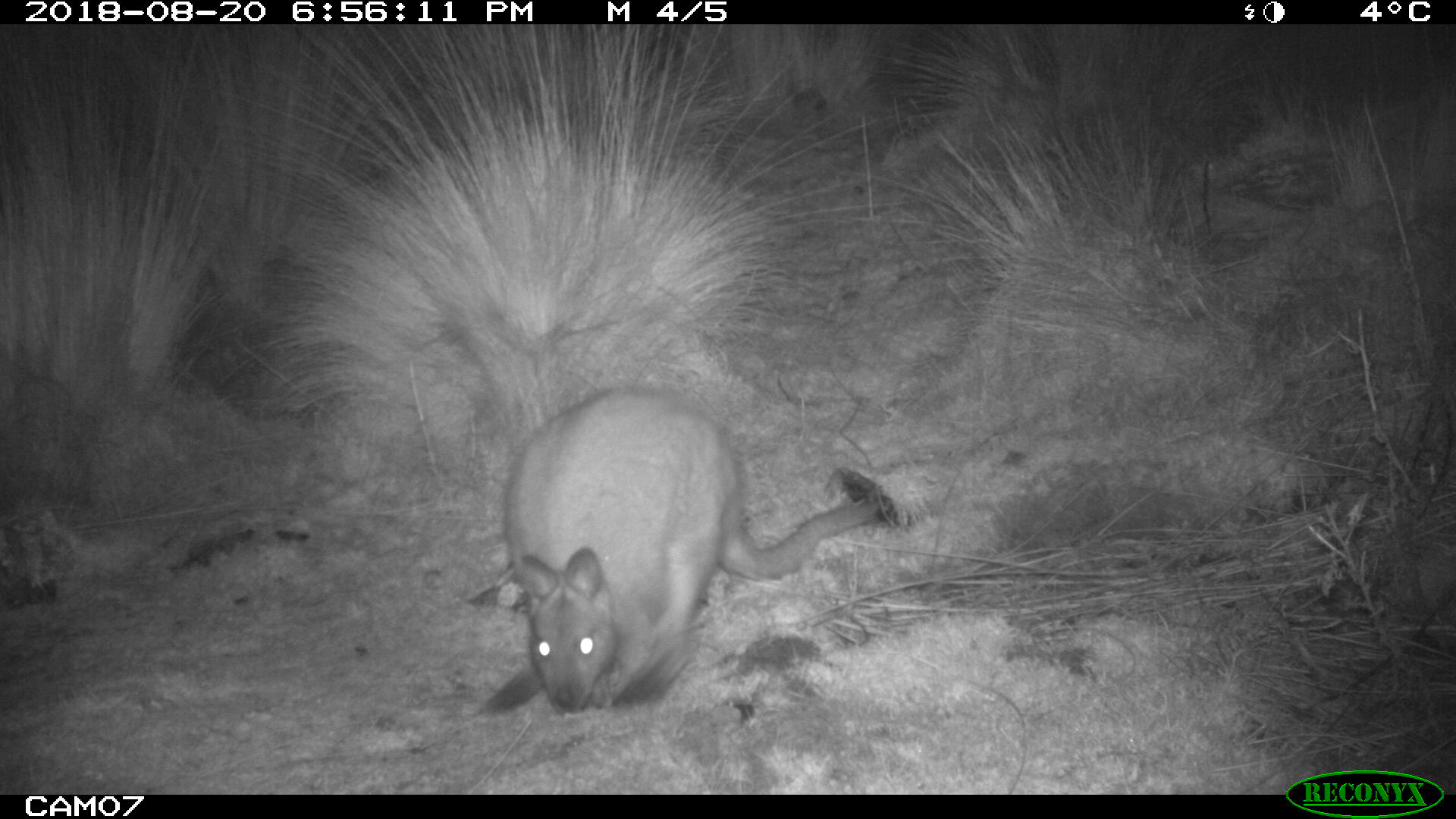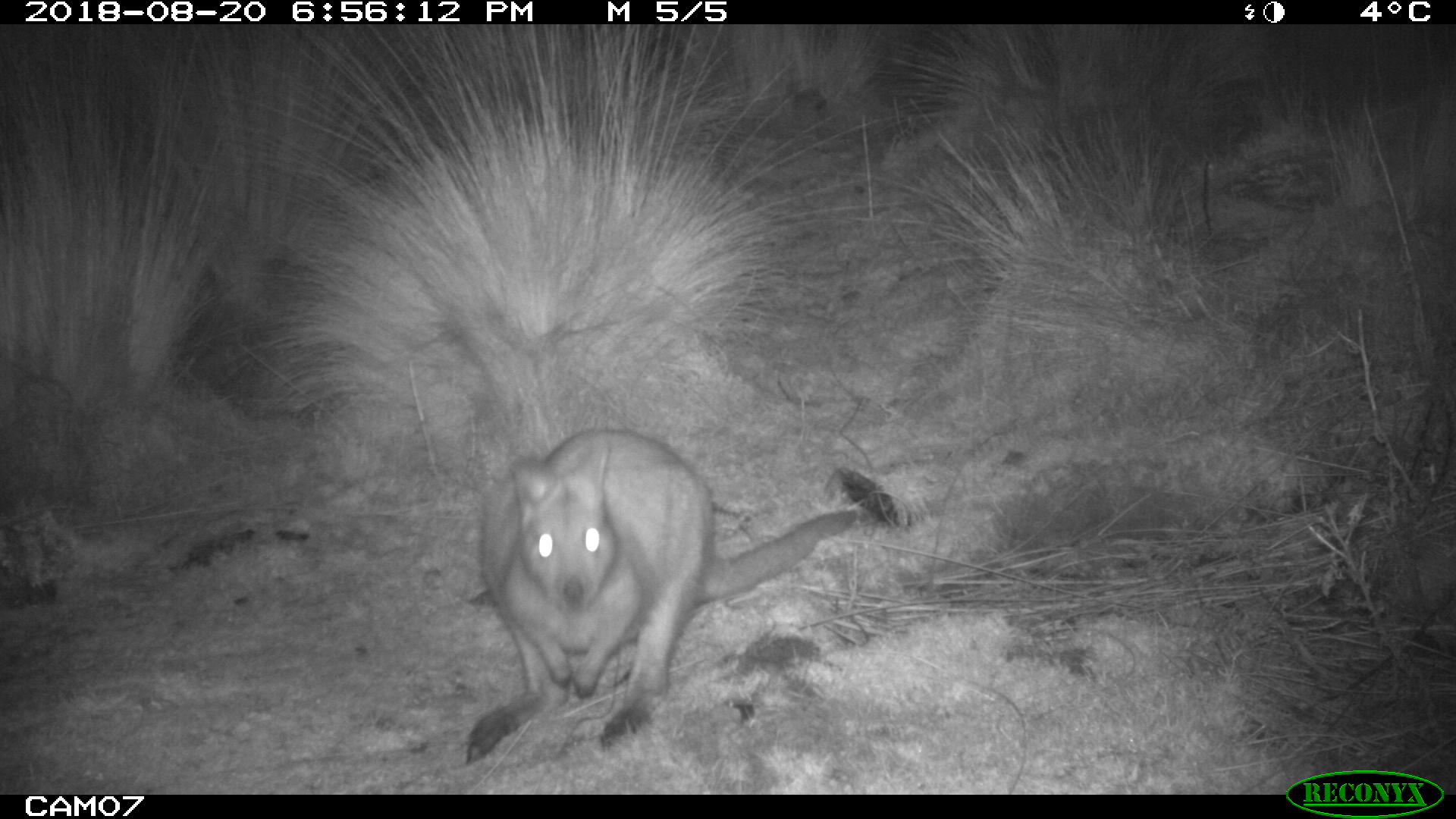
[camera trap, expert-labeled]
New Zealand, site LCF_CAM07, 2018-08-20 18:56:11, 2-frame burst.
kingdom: Animalia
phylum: Chordata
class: Mammalia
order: Diprotodontia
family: Macropodidae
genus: Notamacropus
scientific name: Notamacropus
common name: wallaby